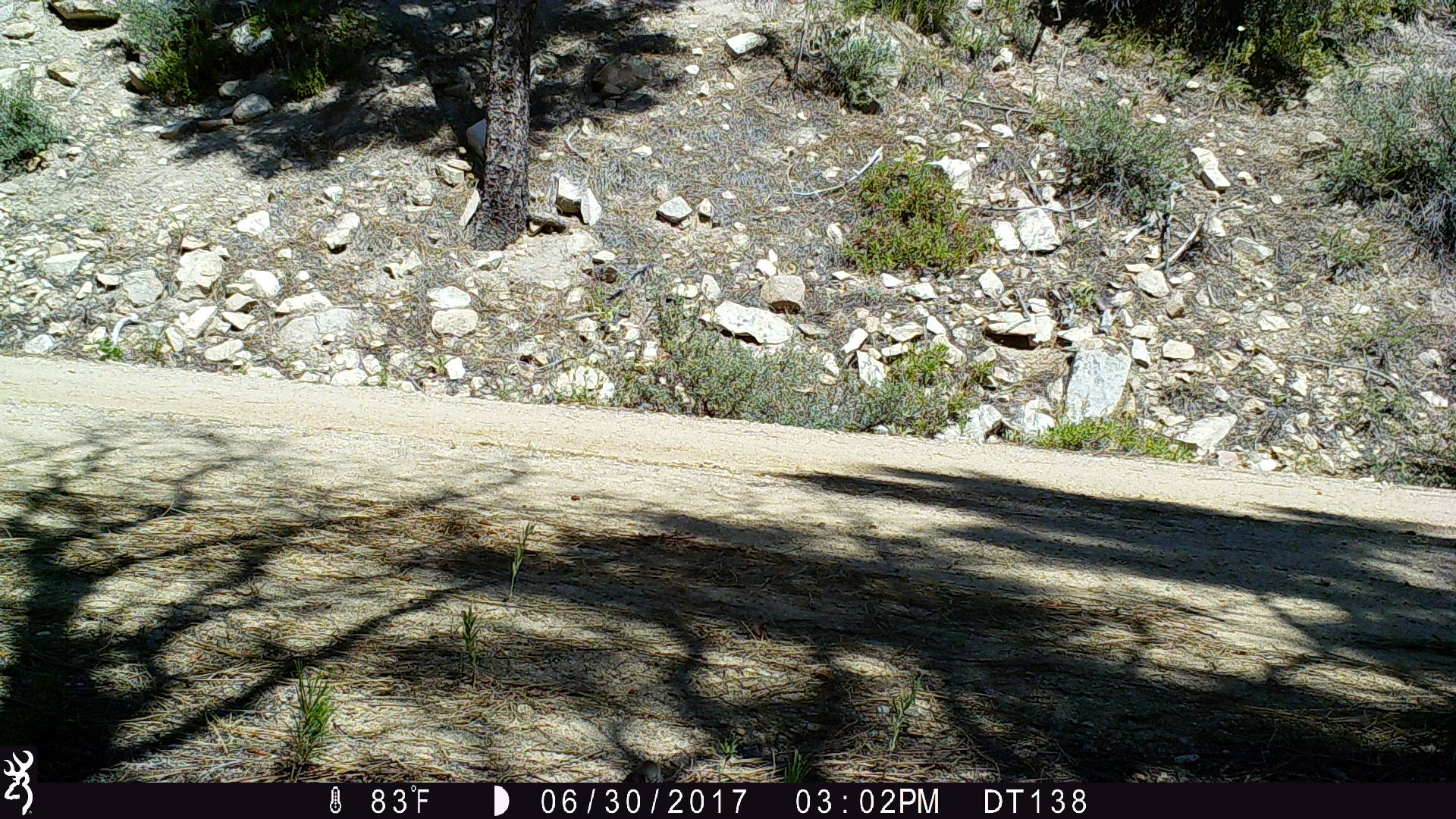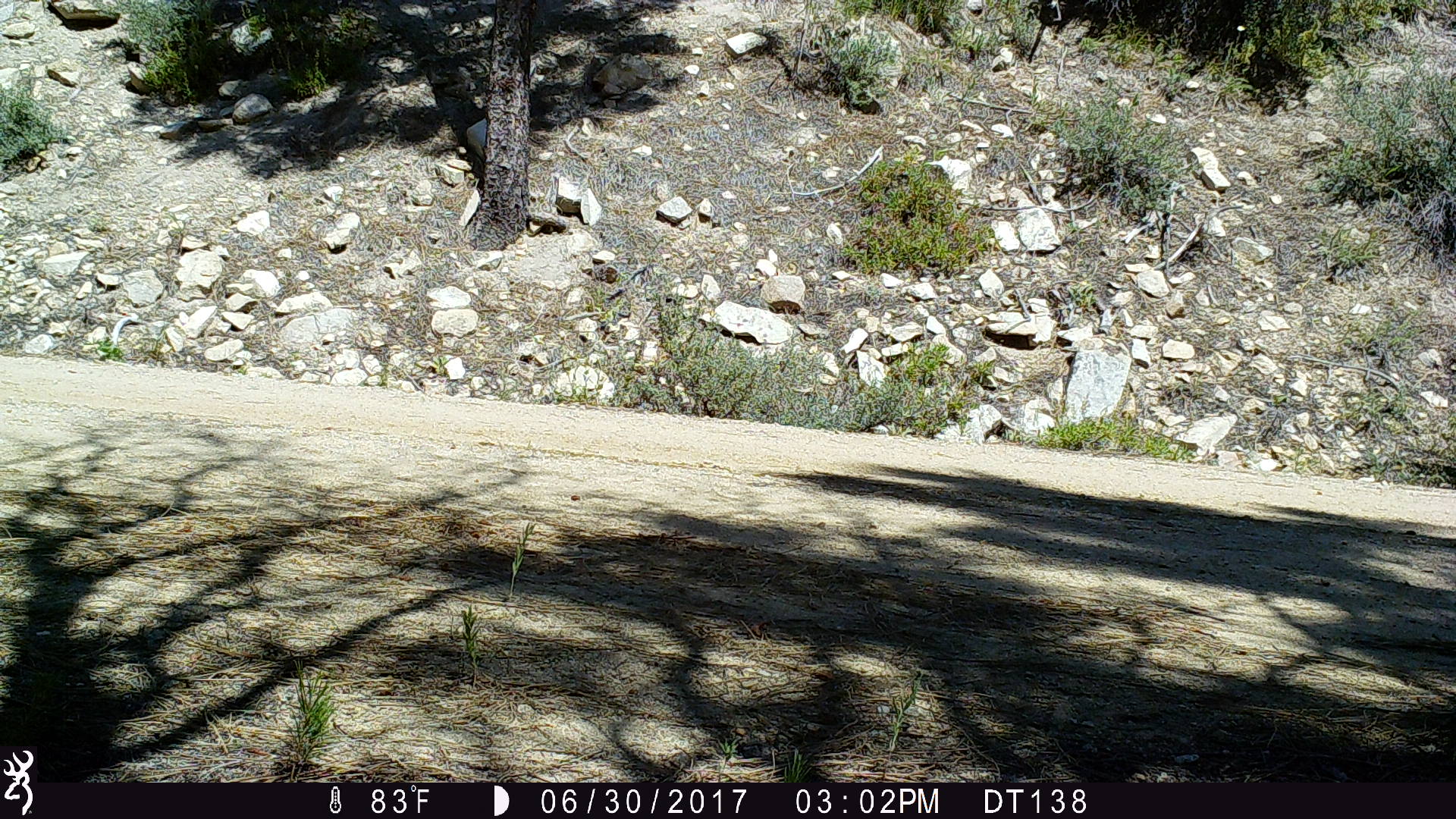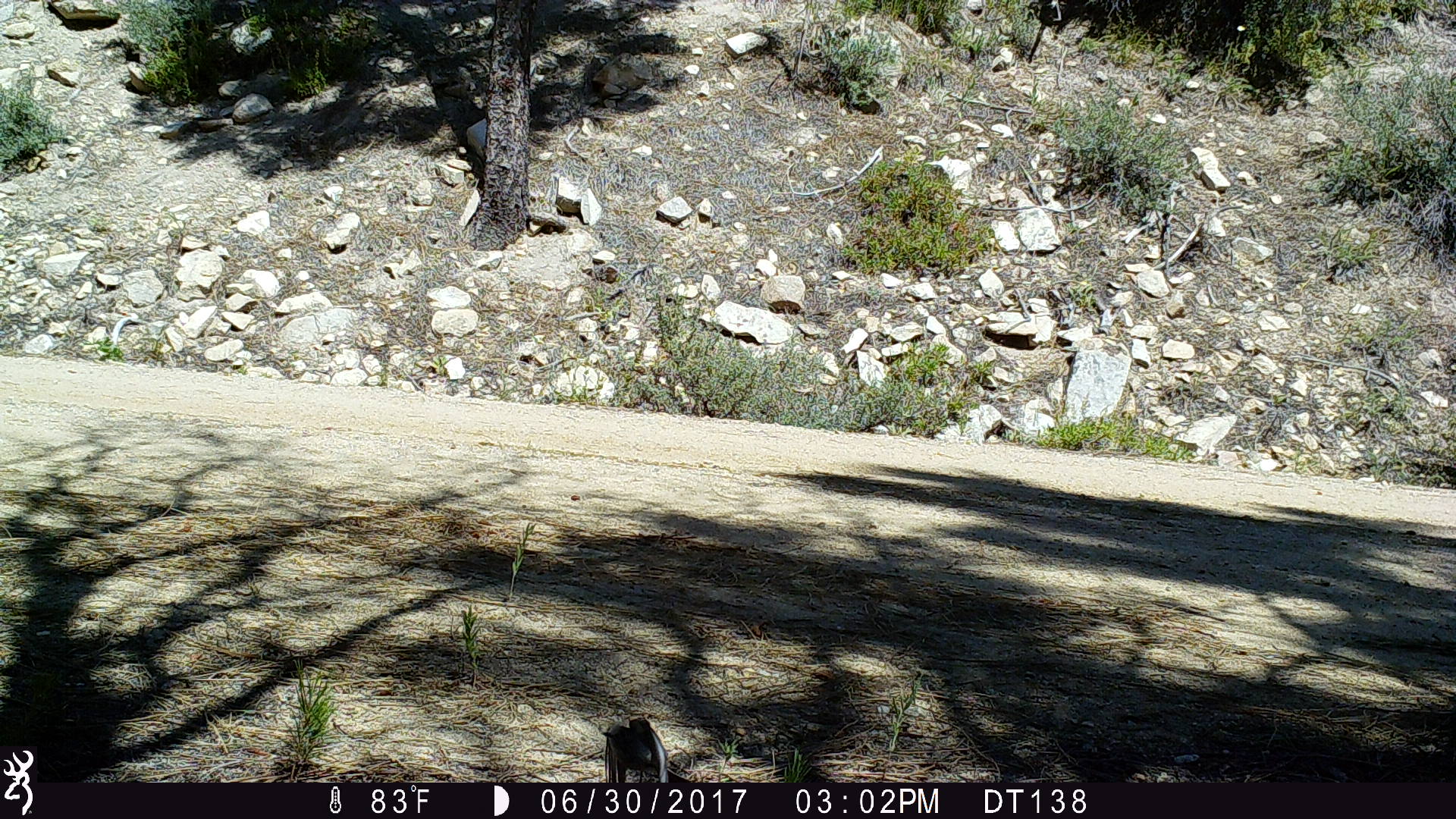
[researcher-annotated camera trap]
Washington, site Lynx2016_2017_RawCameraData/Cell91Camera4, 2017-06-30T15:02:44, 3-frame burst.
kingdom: Animalia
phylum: Chordata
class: Aves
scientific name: Aves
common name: birds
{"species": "Aves (birds)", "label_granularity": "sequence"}